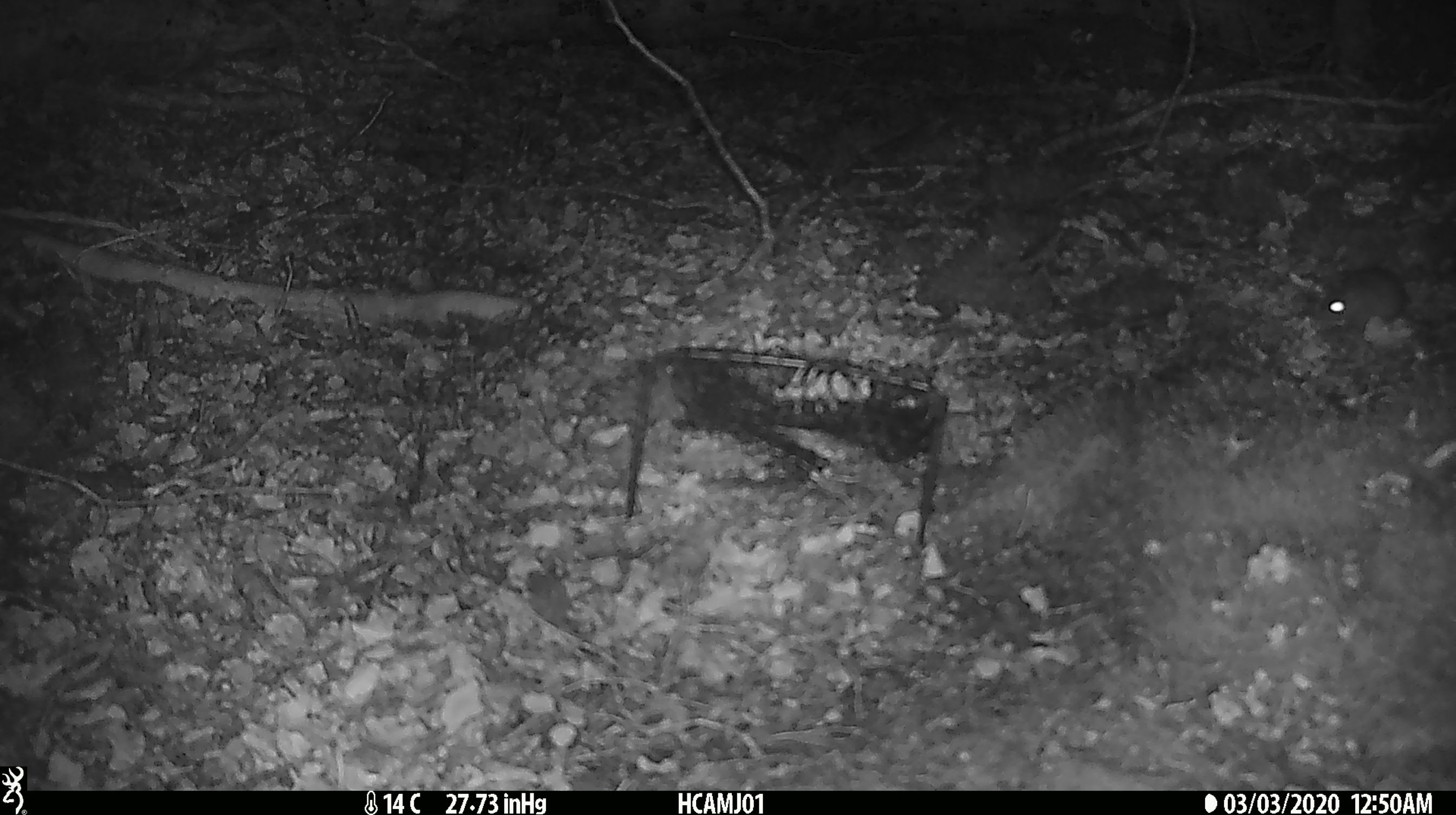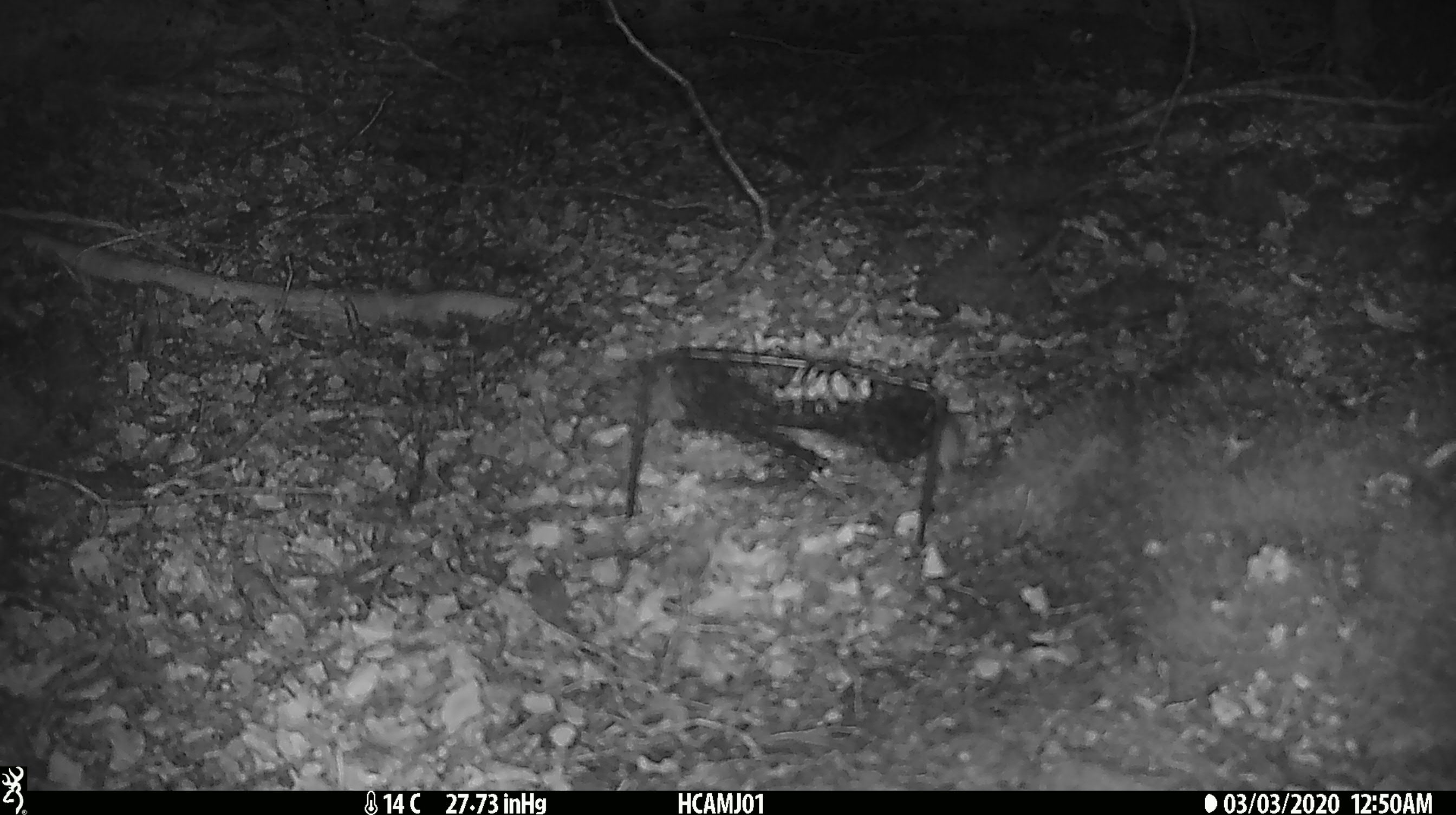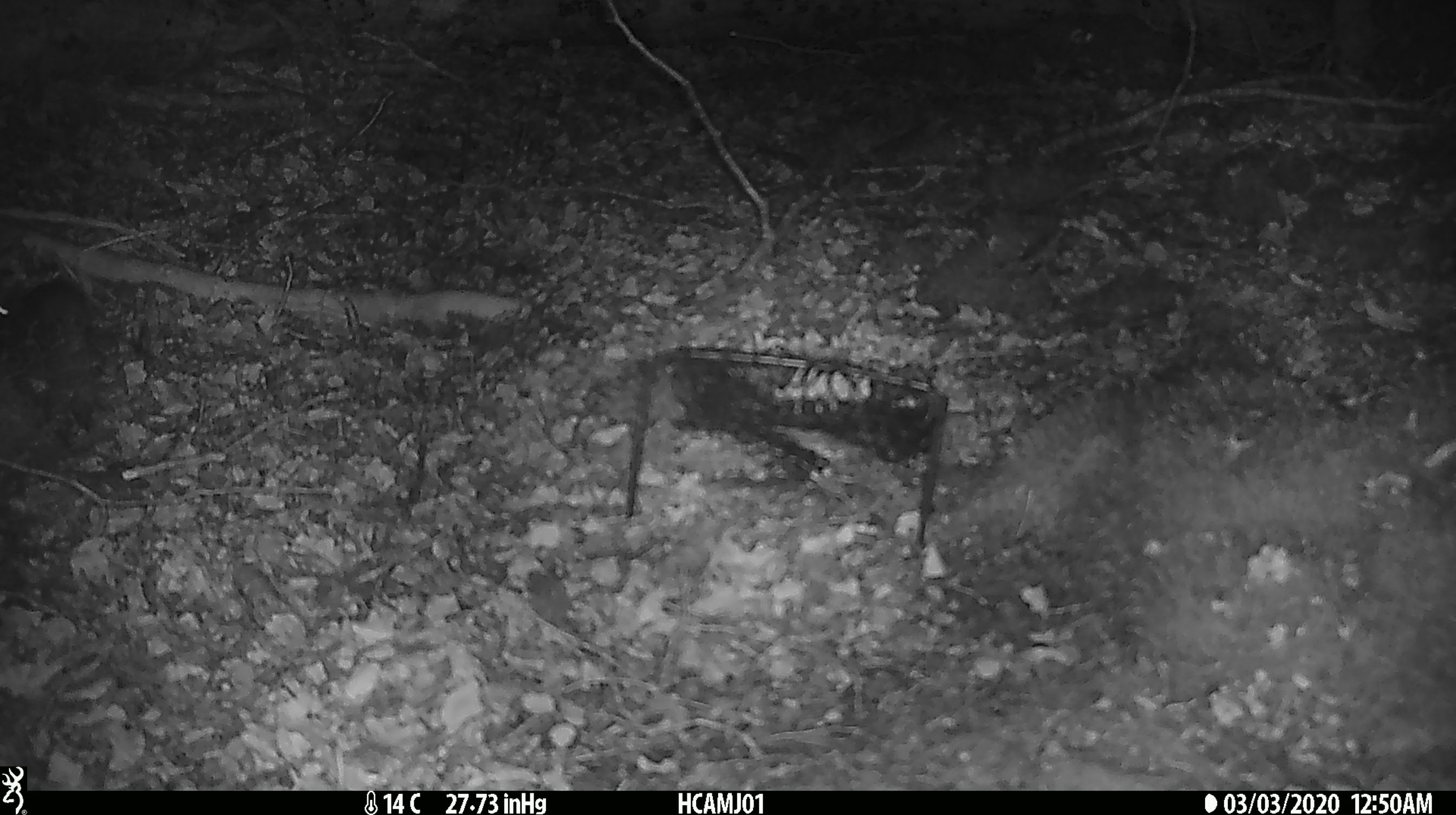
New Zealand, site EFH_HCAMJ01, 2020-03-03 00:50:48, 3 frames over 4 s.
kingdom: Animalia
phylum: Chordata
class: Mammalia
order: Rodentia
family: Muridae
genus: Mus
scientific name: Mus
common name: mouse